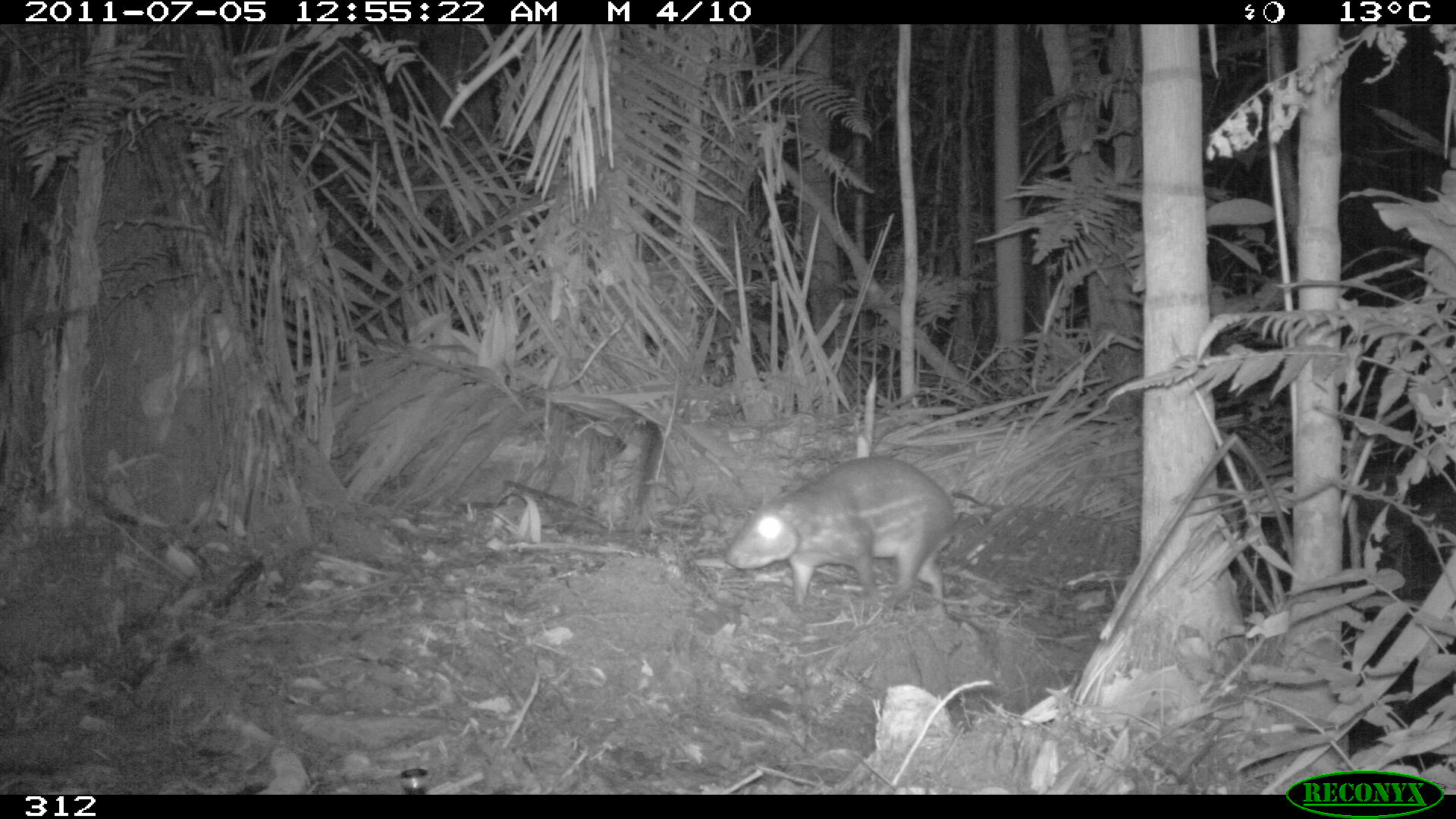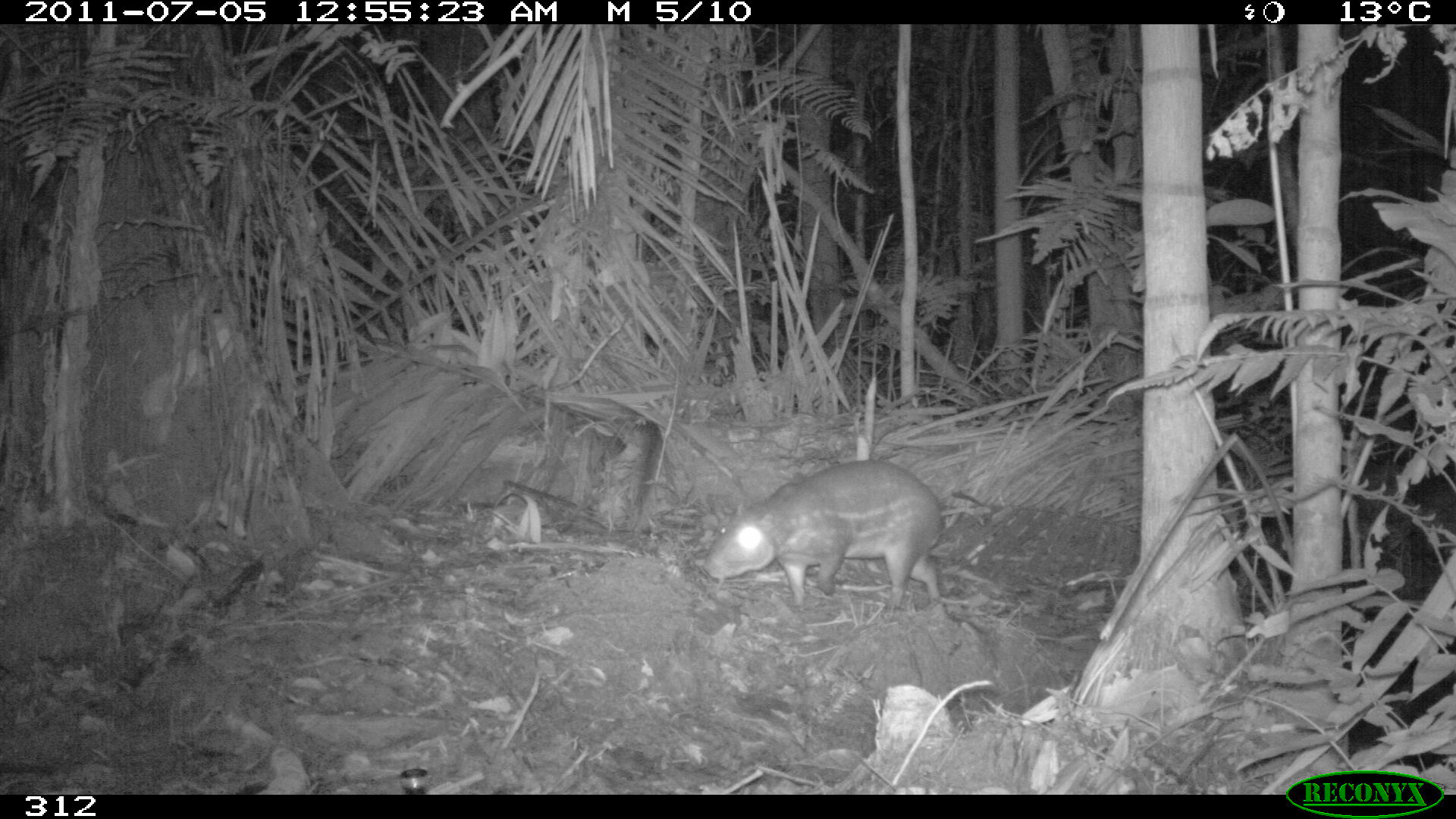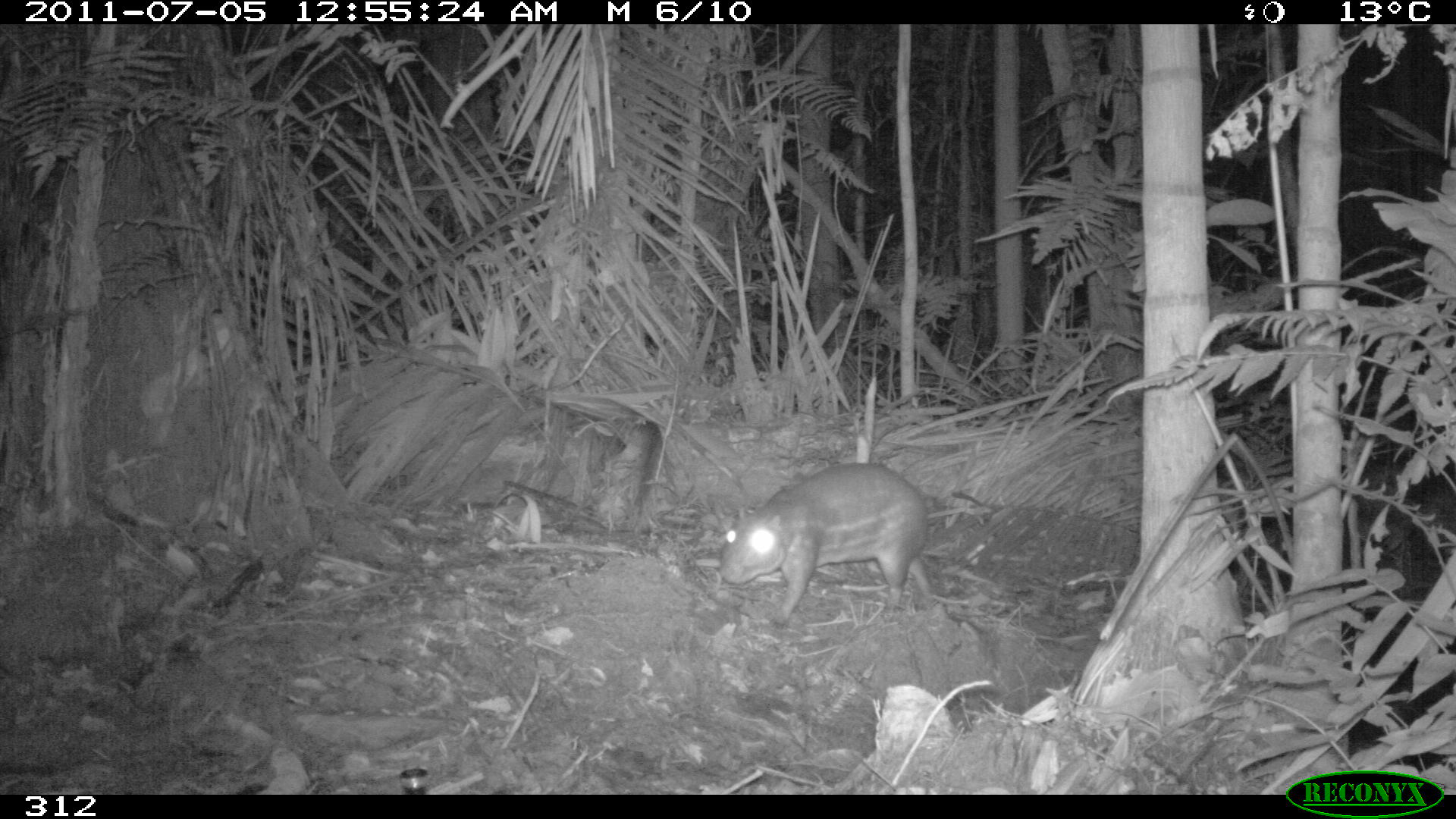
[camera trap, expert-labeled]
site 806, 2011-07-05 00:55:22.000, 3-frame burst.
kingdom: Animalia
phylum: Chordata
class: Mammalia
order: Rodentia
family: Cuniculidae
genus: Cuniculus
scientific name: Cuniculus paca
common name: spotted paca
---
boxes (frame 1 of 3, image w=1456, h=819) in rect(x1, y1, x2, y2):
cuniculus paca: rect(726, 457, 955, 606)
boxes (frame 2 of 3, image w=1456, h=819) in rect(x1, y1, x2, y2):
cuniculus paca: rect(704, 460, 944, 612)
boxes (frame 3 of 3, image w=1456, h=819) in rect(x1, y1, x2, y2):
cuniculus paca: rect(720, 463, 938, 629)